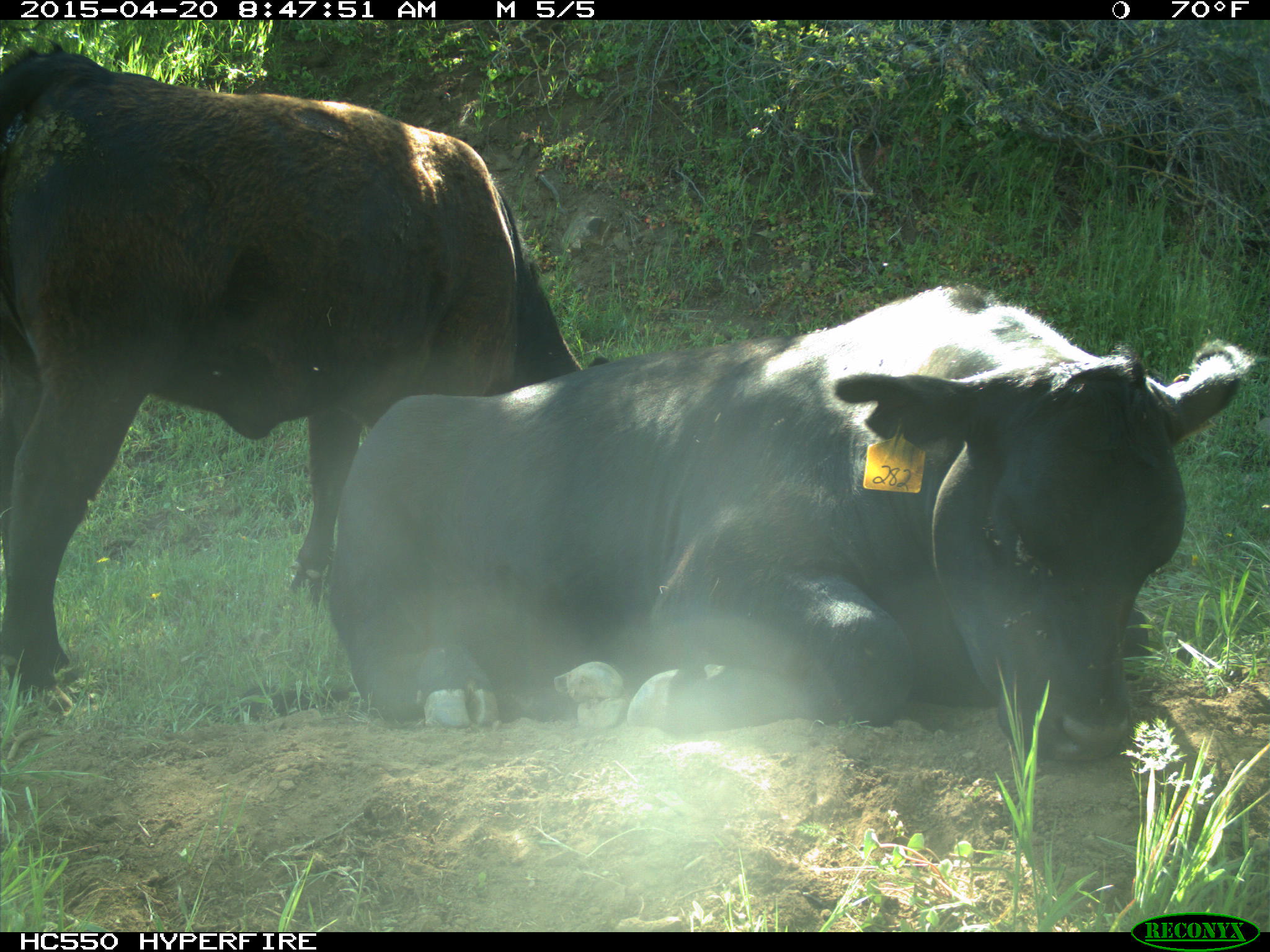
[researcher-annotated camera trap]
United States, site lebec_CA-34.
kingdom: Animalia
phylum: Chordata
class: Mammalia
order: Artiodactyla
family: Bovidae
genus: Bos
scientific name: Bos taurus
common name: domestic cow